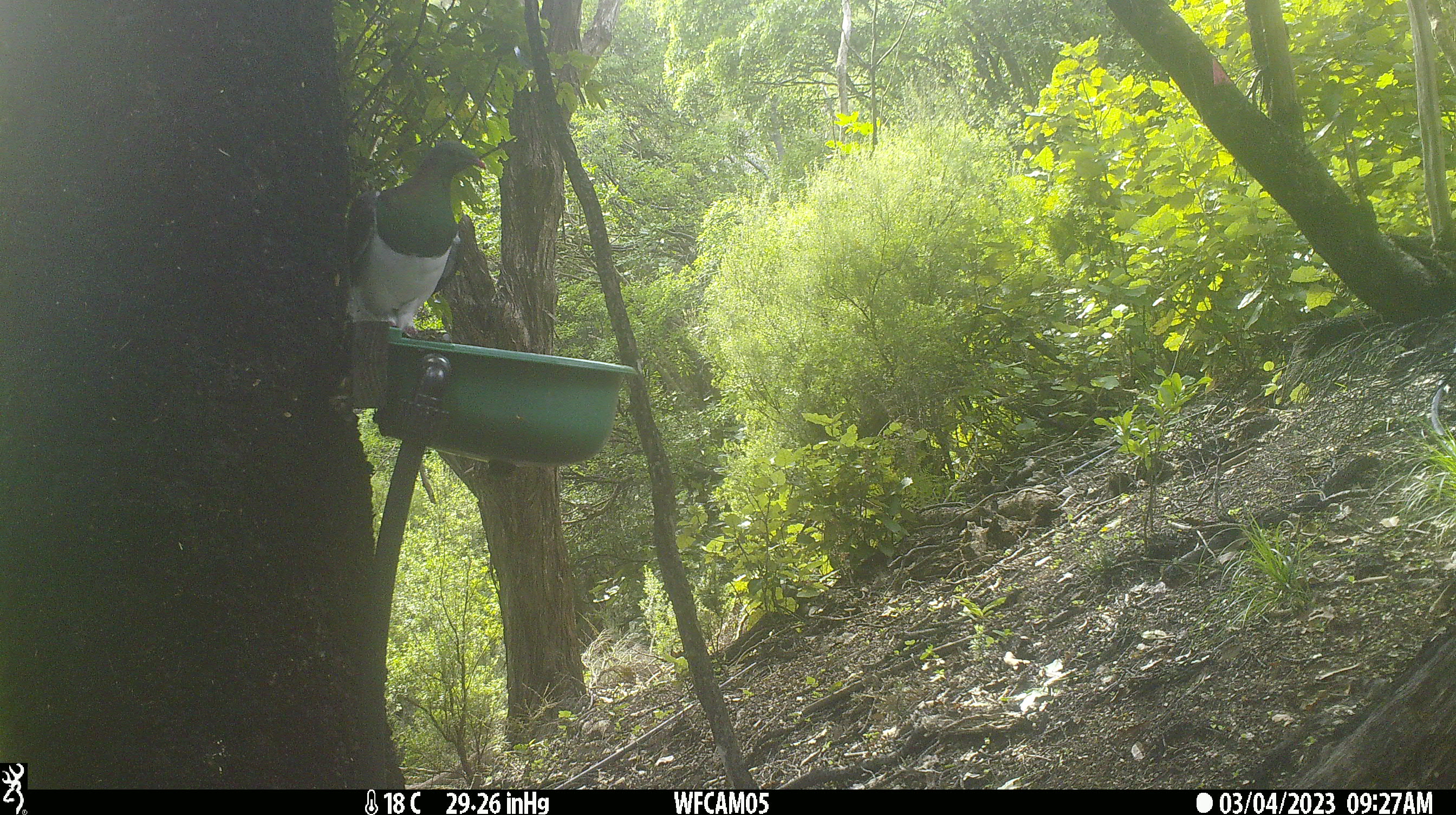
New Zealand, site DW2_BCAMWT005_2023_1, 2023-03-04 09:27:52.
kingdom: Animalia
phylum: Chordata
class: Aves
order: Columbiformes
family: Columbidae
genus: Hemiphaga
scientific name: Hemiphaga novaeseelandiae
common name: new zealand pigeon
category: kereru